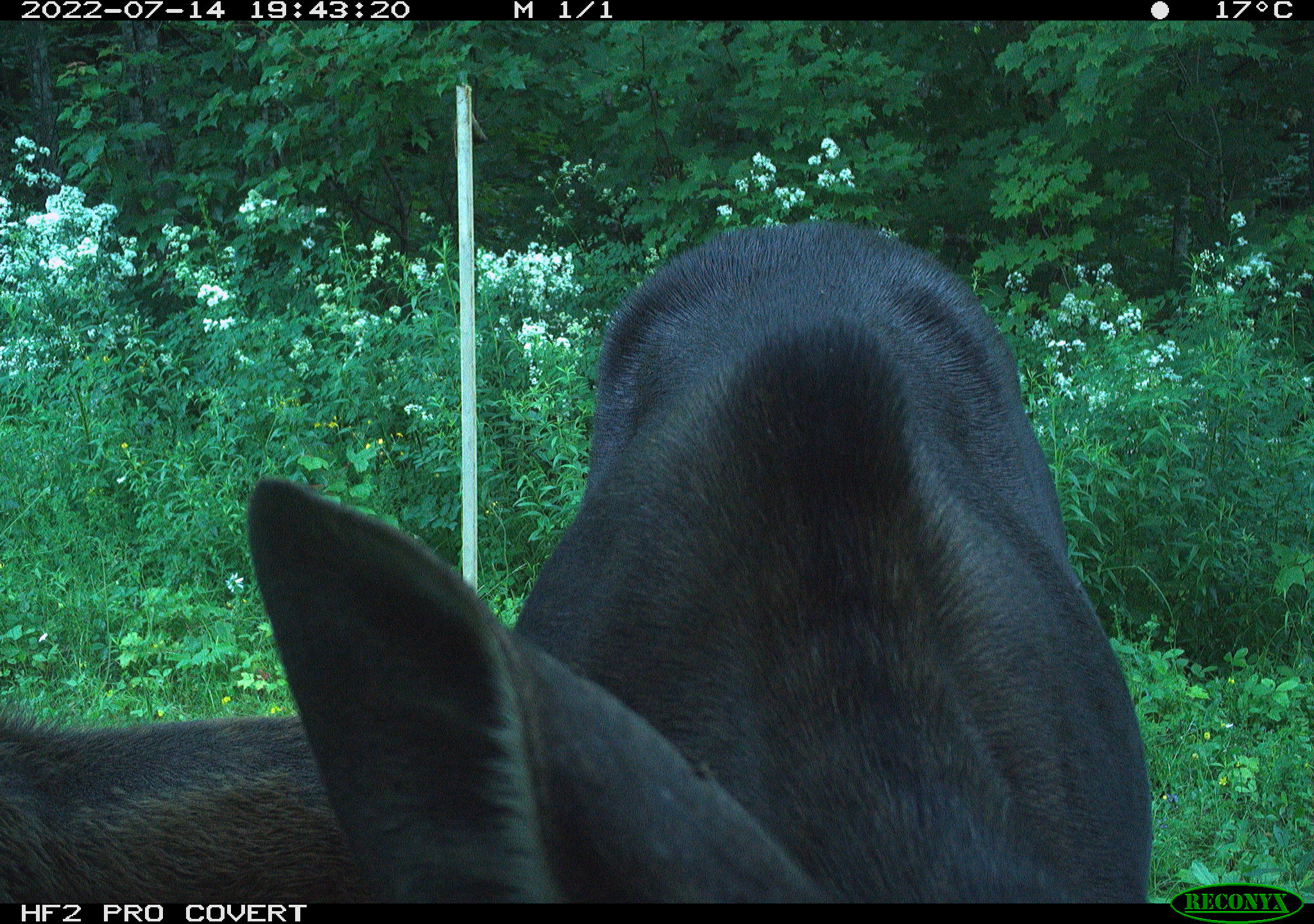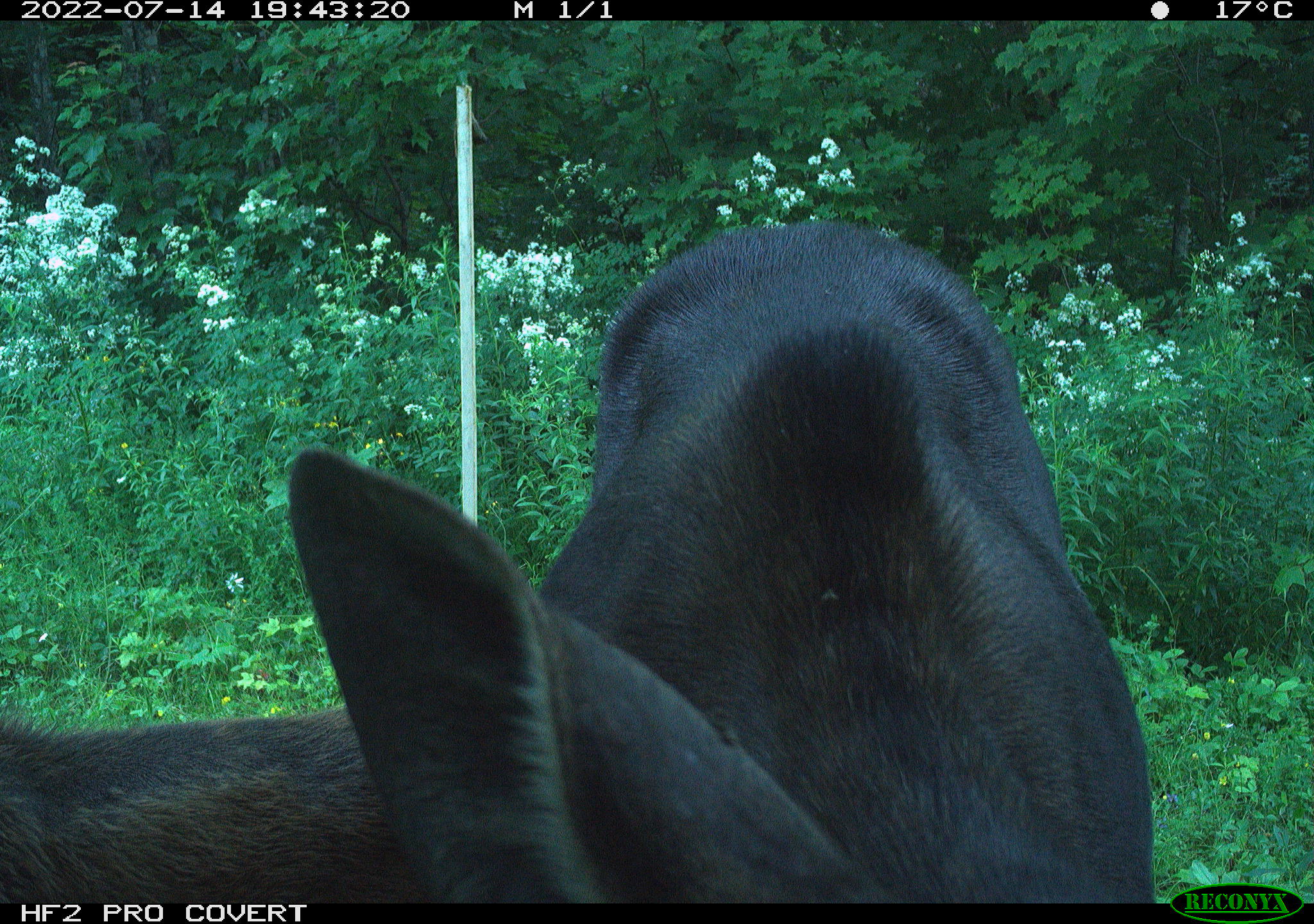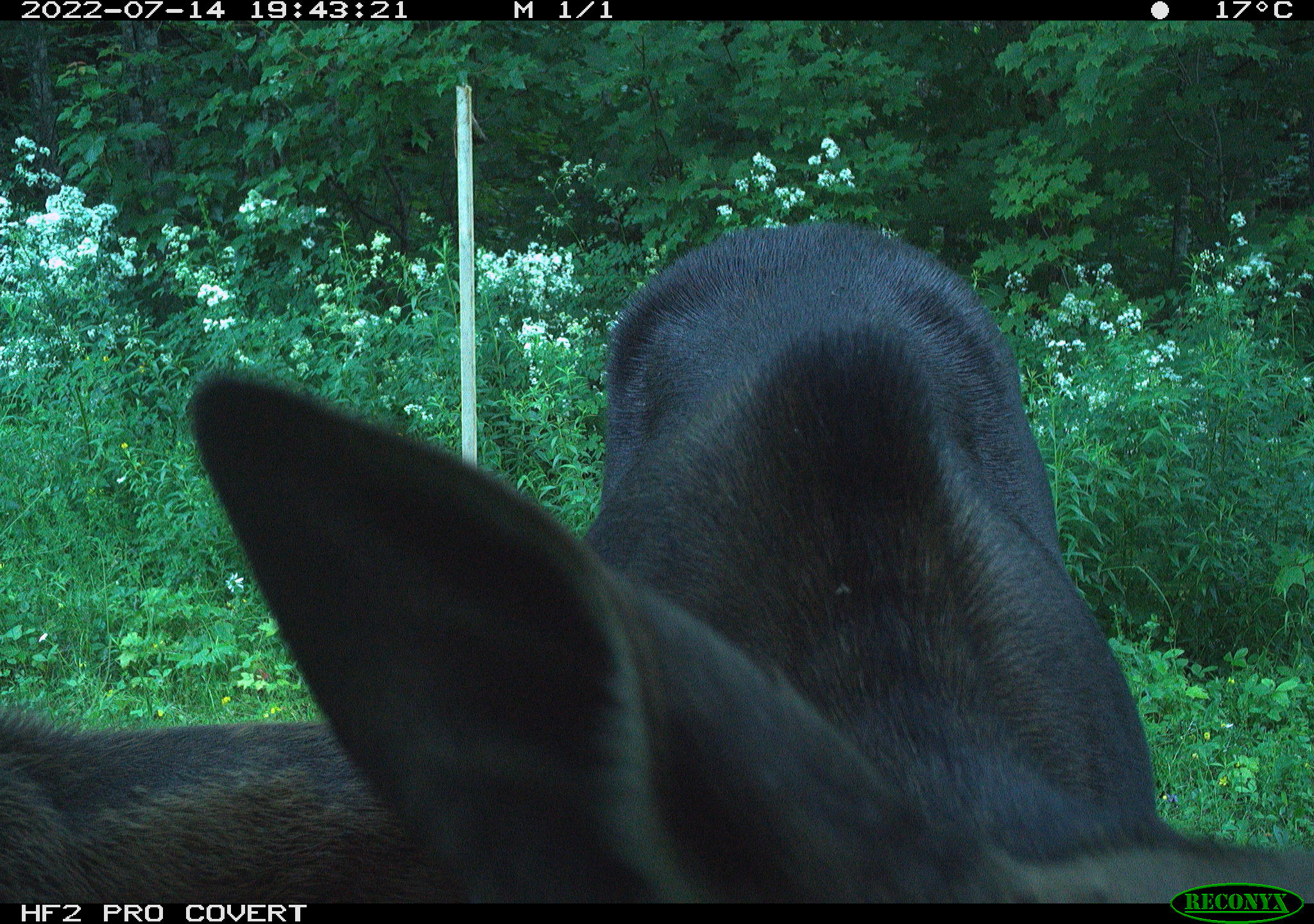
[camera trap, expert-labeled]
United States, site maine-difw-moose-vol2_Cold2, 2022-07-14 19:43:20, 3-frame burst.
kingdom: Animalia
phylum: Chordata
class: Mammalia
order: Artiodactyla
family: Cervidae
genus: Alces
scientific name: Alces alces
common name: moose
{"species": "moose (Alces alces)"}